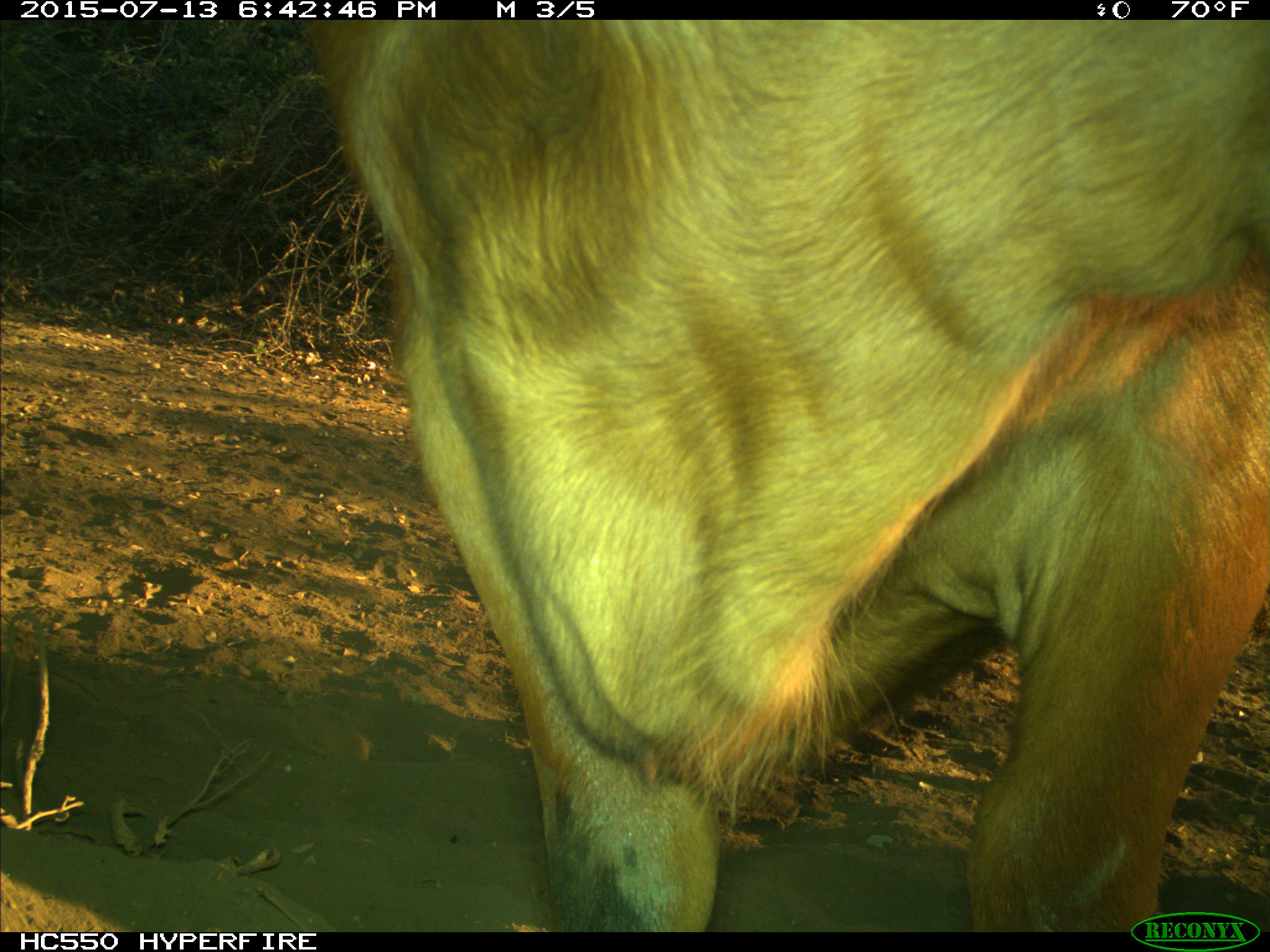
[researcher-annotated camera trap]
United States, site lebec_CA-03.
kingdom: Animalia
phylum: Chordata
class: Mammalia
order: Artiodactyla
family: Bovidae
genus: Bos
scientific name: Bos taurus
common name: domestic cow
Bos taurus (domestic cow).